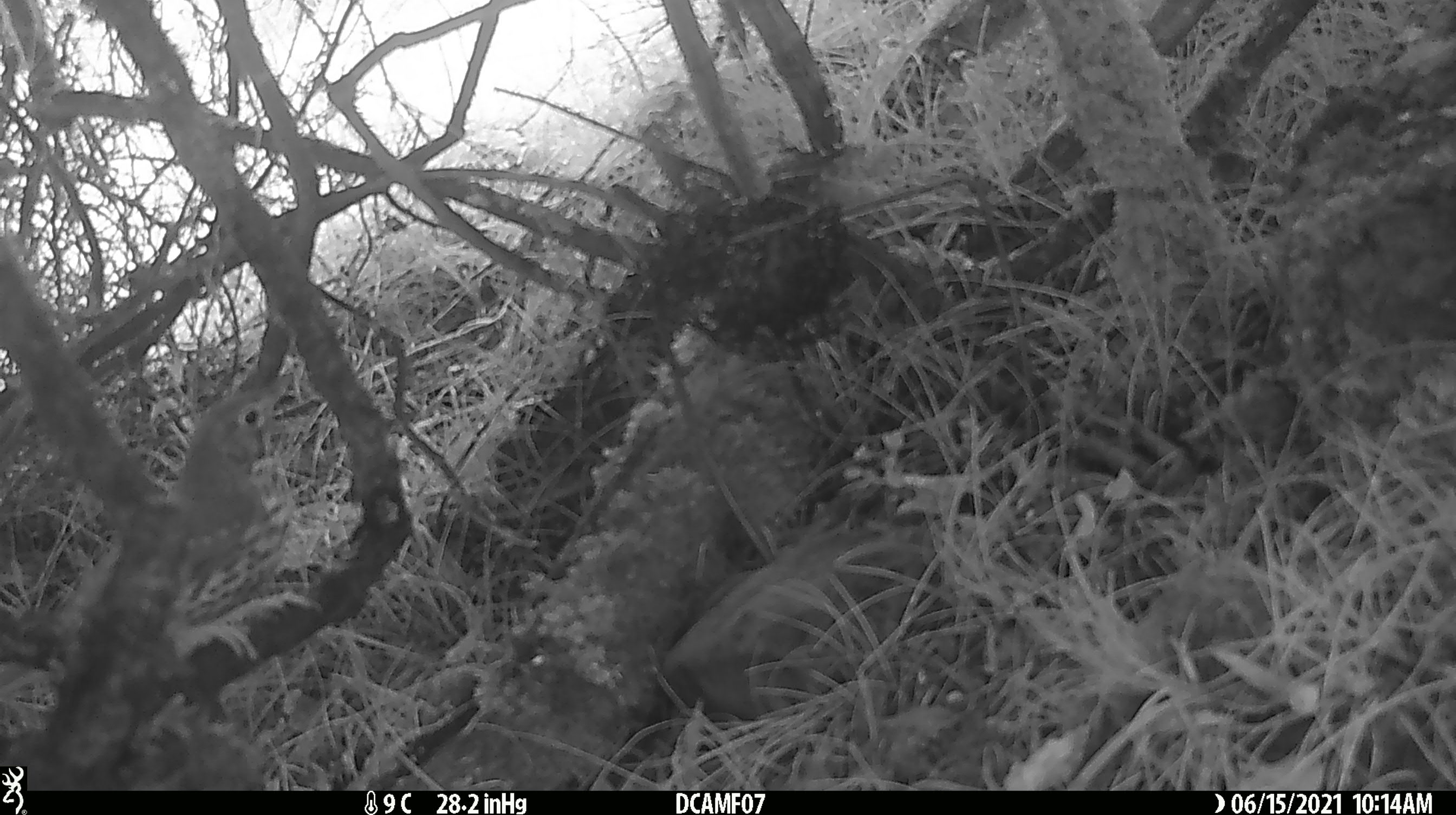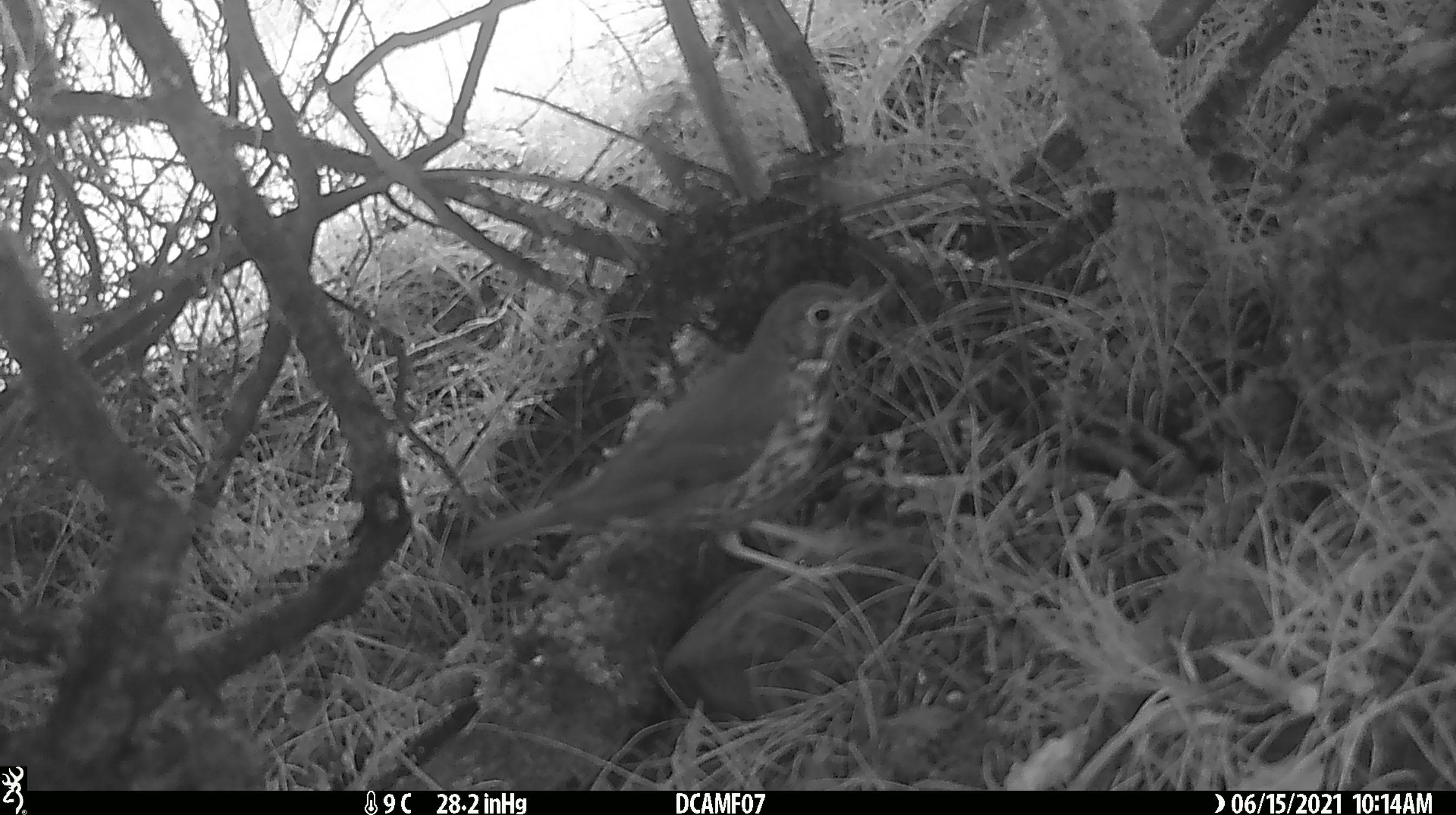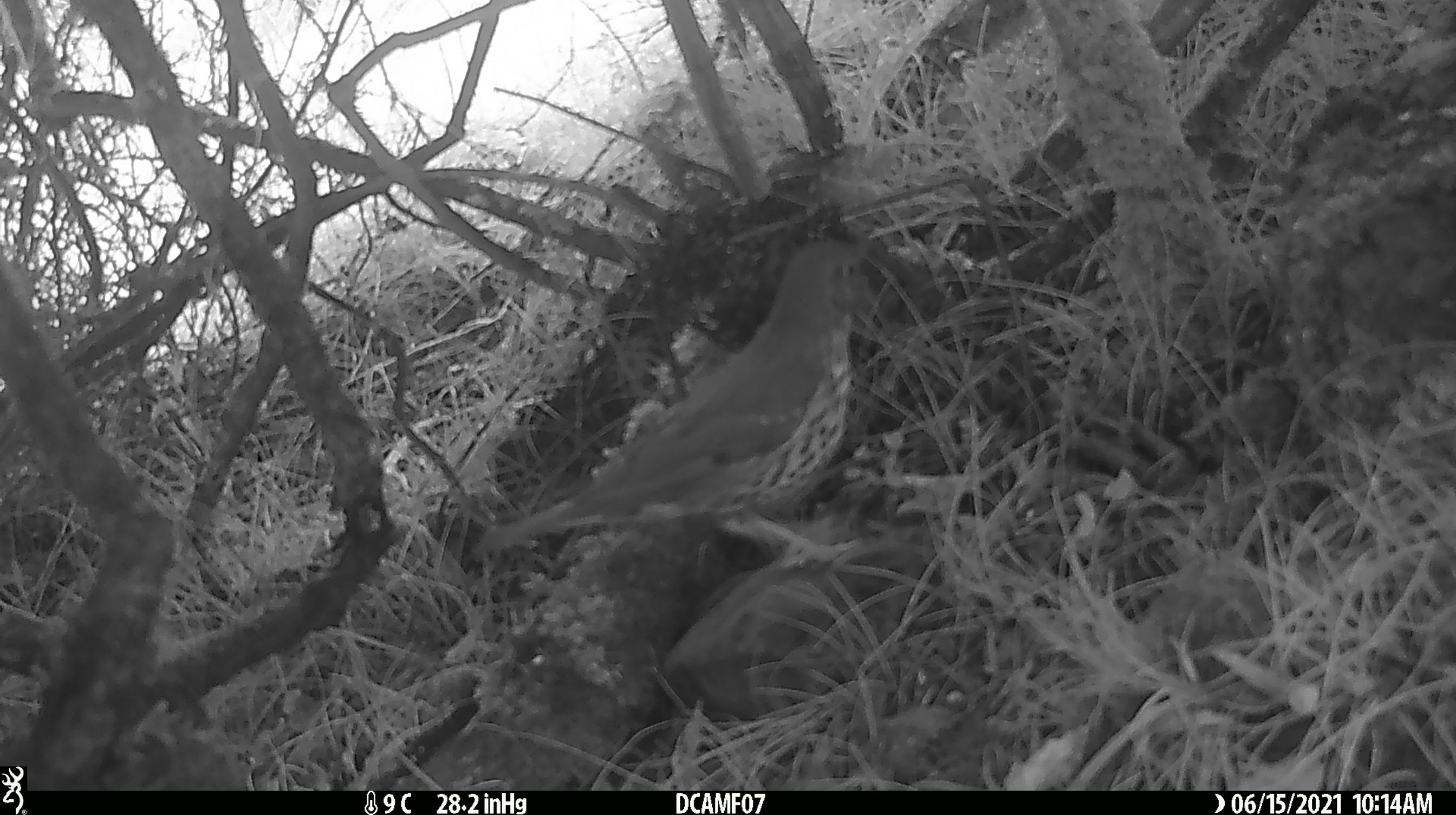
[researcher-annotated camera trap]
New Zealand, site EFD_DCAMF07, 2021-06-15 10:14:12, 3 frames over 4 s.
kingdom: Animalia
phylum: Chordata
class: Aves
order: Passeriformes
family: Turdidae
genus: Turdus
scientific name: Turdus philomelos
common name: song thrush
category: thrush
Thrush (song thrush) (Turdus philomelos).